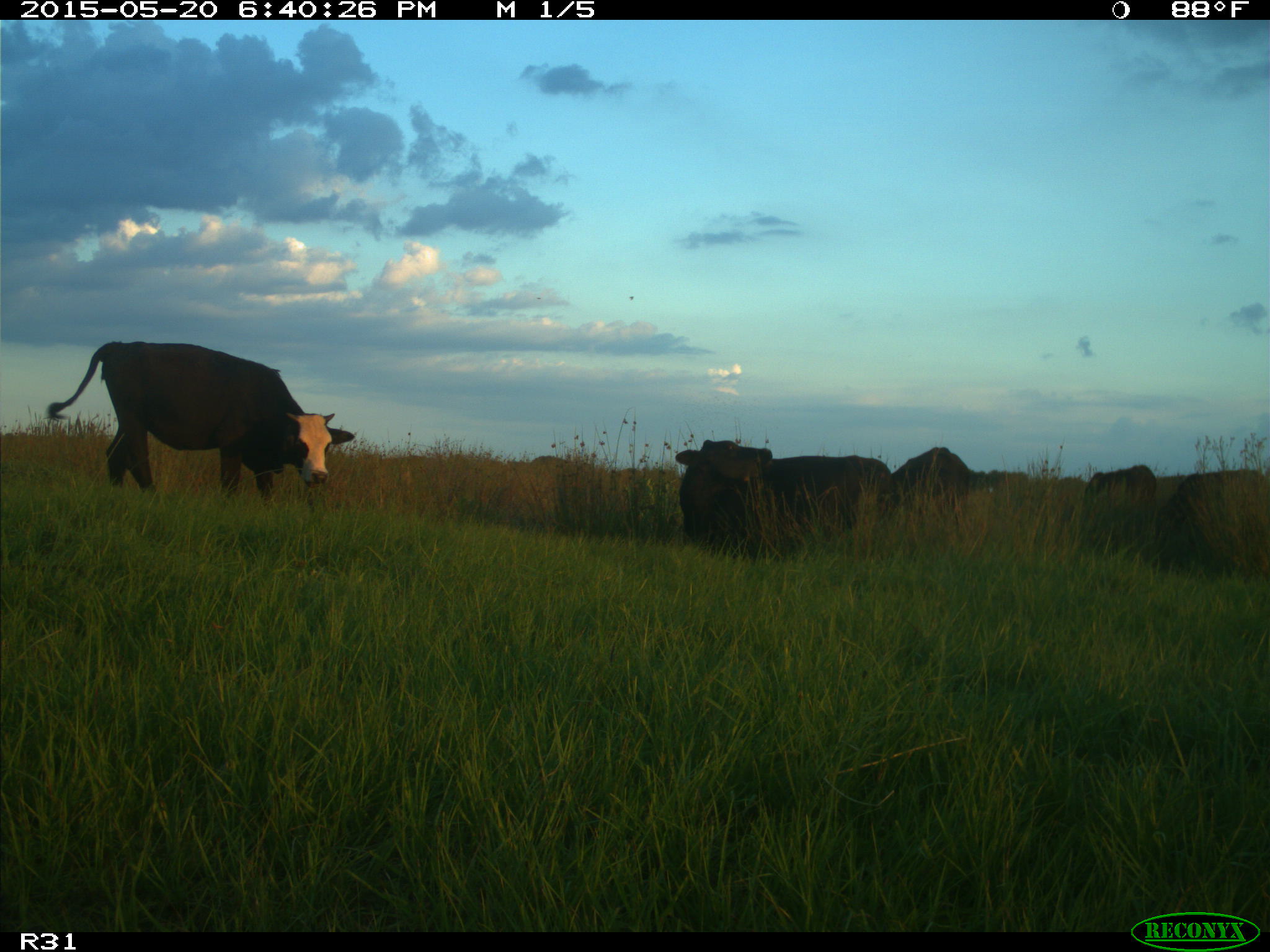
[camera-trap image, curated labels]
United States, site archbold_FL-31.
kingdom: Animalia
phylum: Chordata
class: Mammalia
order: Artiodactyla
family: Bovidae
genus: Bos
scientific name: Bos taurus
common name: domestic cow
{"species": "Bos taurus (domestic cow)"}